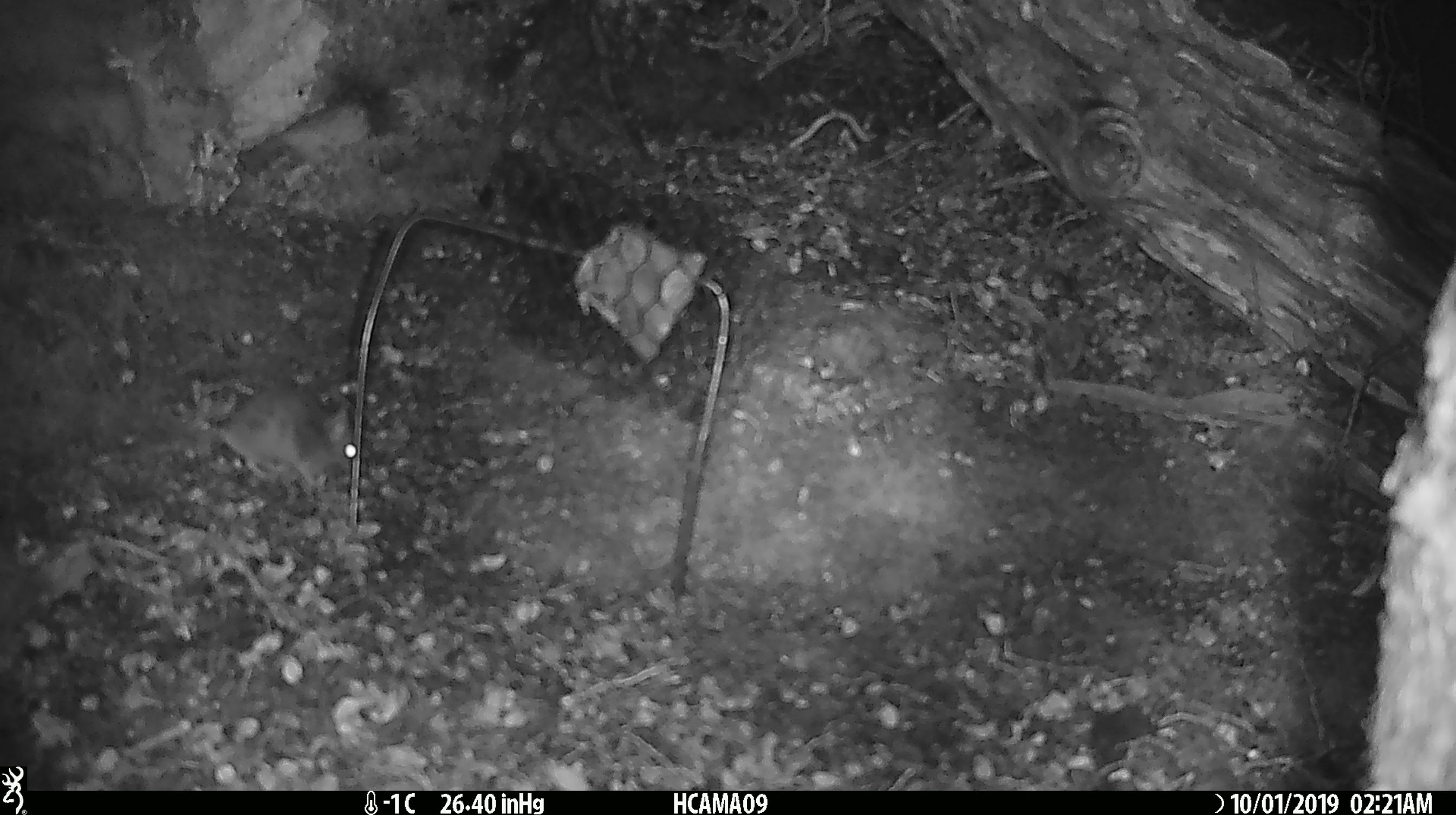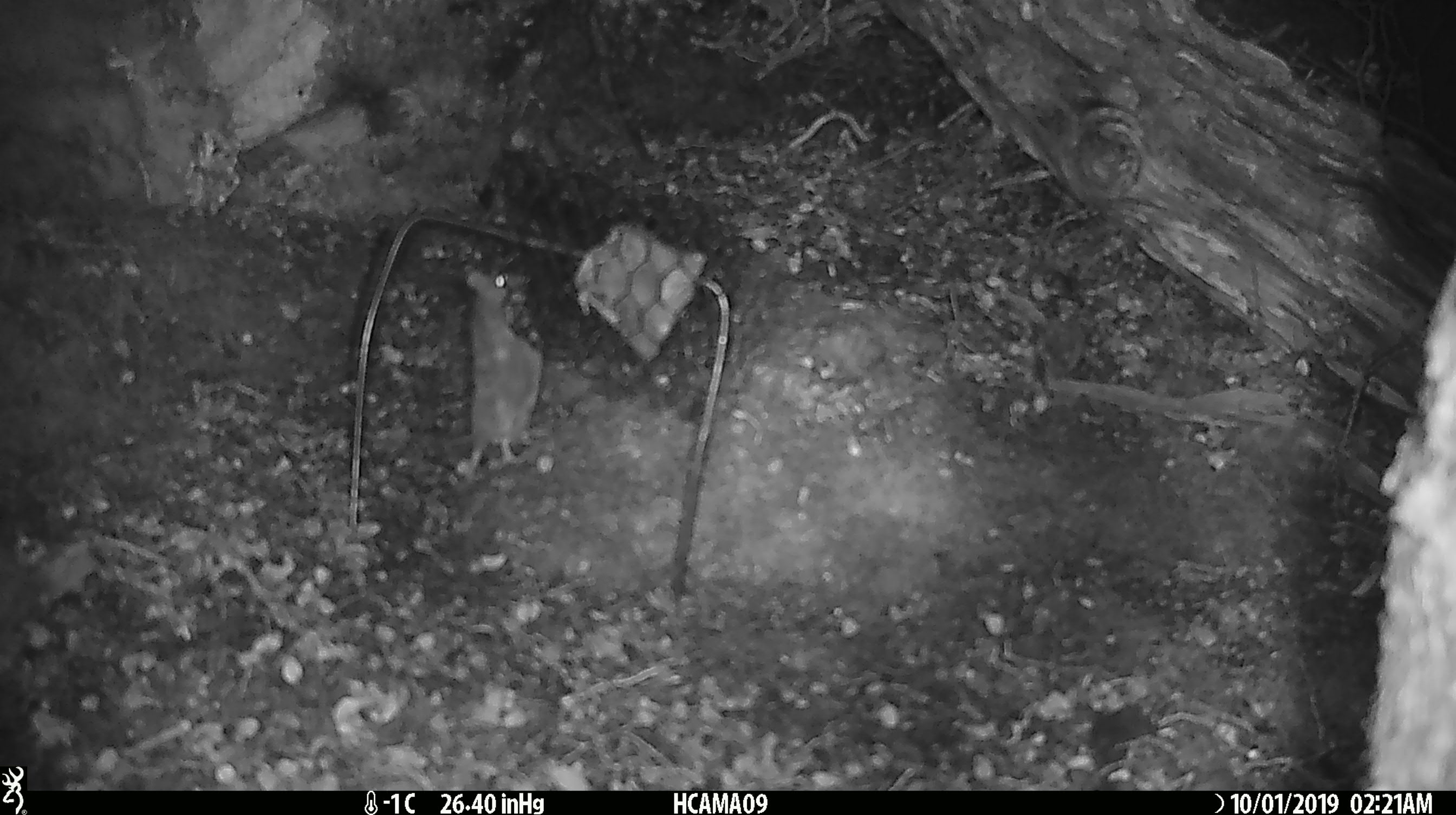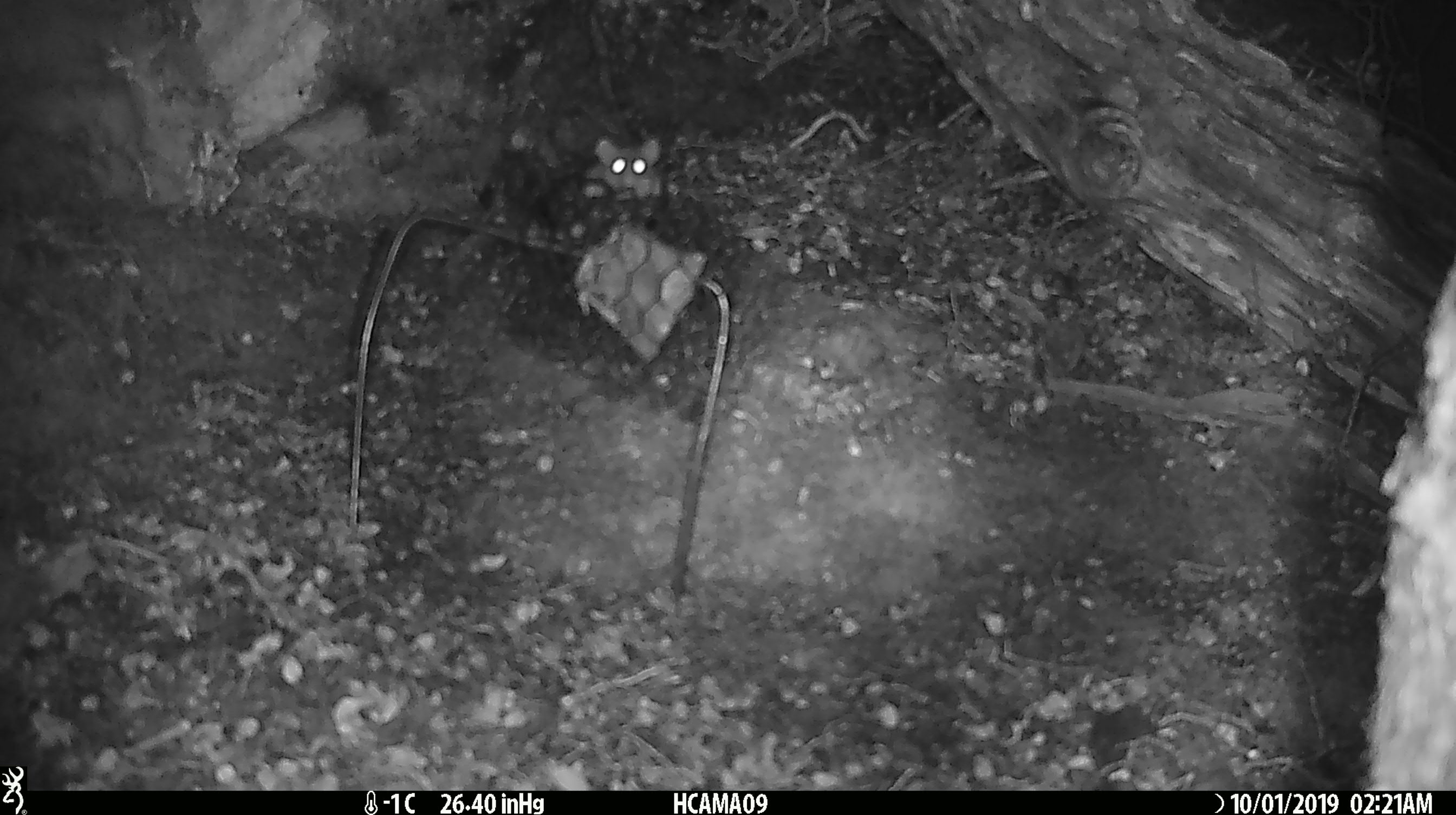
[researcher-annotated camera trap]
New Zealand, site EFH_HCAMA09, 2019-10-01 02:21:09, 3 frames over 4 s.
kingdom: Animalia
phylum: Chordata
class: Mammalia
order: Rodentia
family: Muridae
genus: Mus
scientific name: Mus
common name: mouse